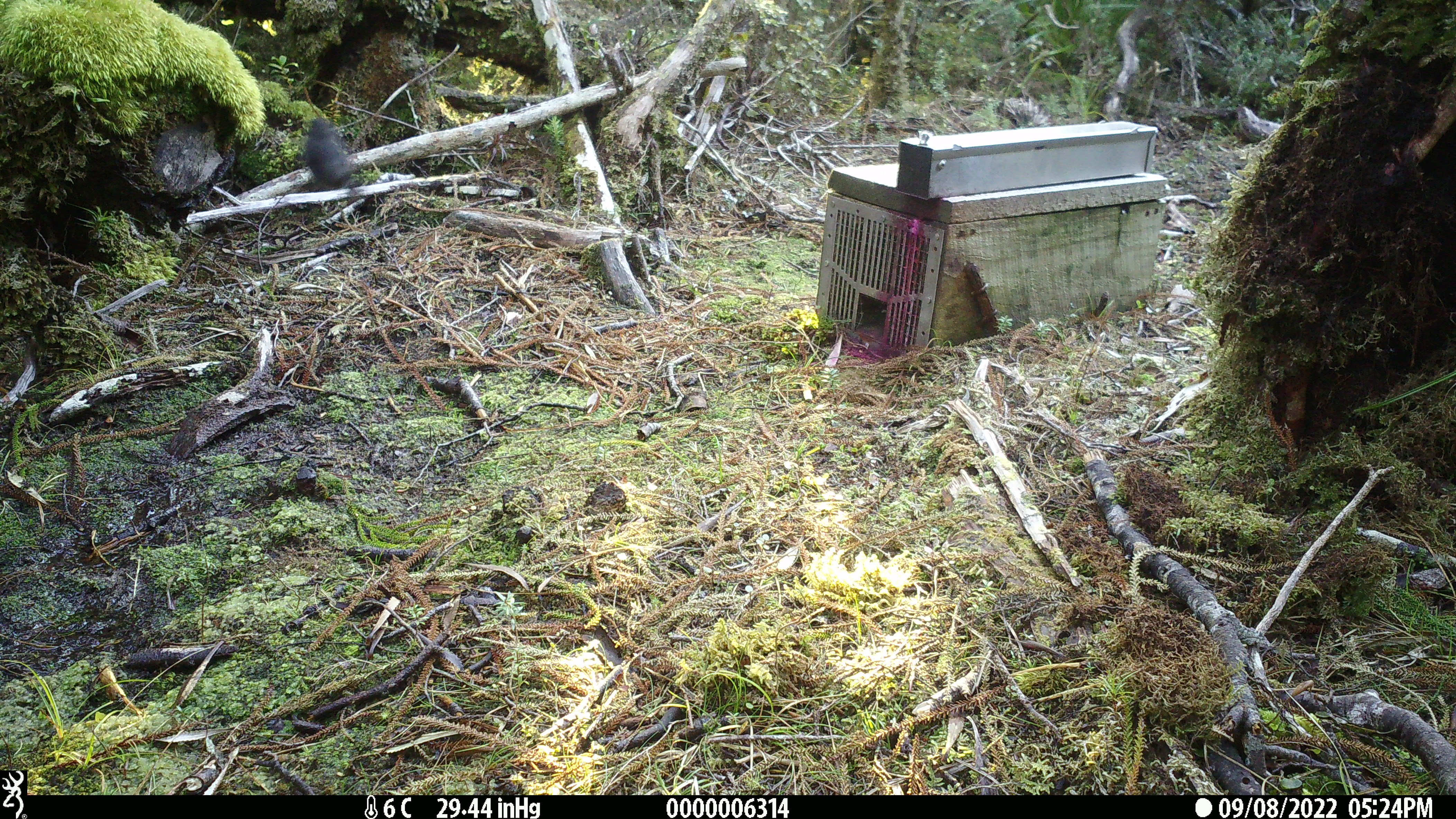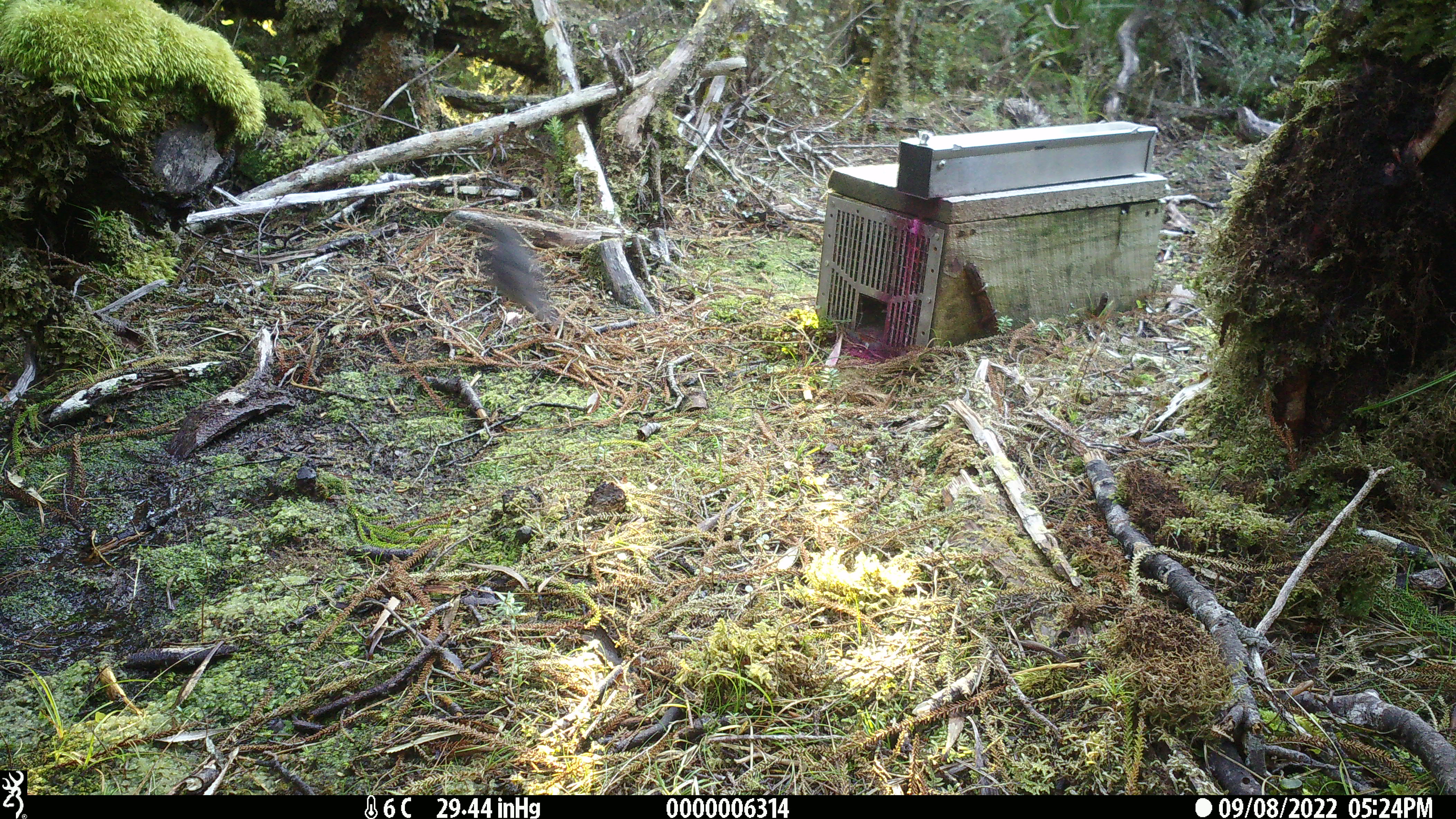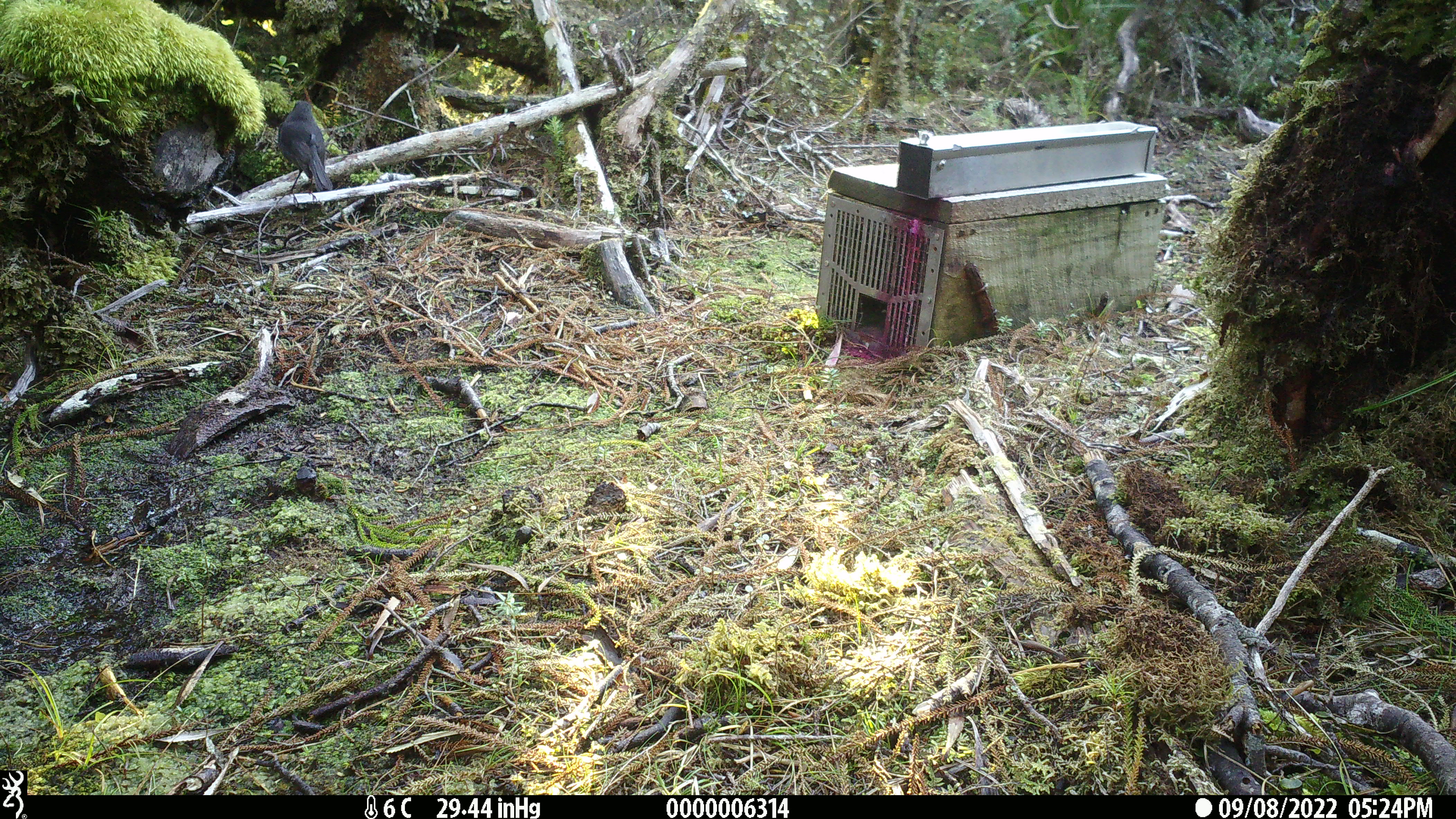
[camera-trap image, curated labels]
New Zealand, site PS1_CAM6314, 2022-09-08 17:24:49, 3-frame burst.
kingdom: Animalia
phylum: Chordata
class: Aves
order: Passeriformes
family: Petroicidae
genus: Petroica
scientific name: Petroica australis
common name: new zealand robin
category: robin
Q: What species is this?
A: Robin (new zealand robin) (Petroica australis).